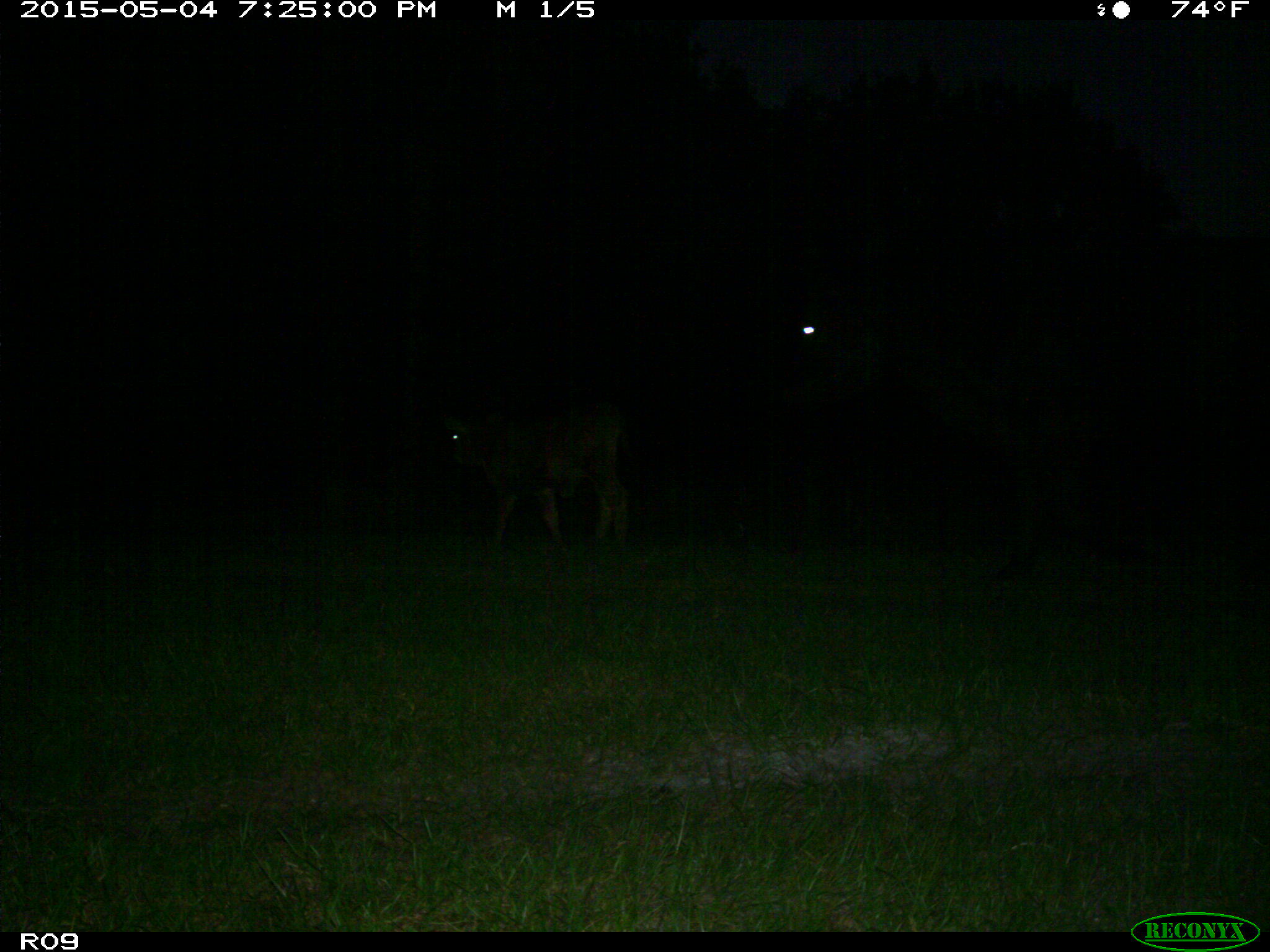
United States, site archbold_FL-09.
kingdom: Animalia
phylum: Chordata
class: Mammalia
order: Artiodactyla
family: Bovidae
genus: Bos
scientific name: Bos taurus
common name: domestic cow